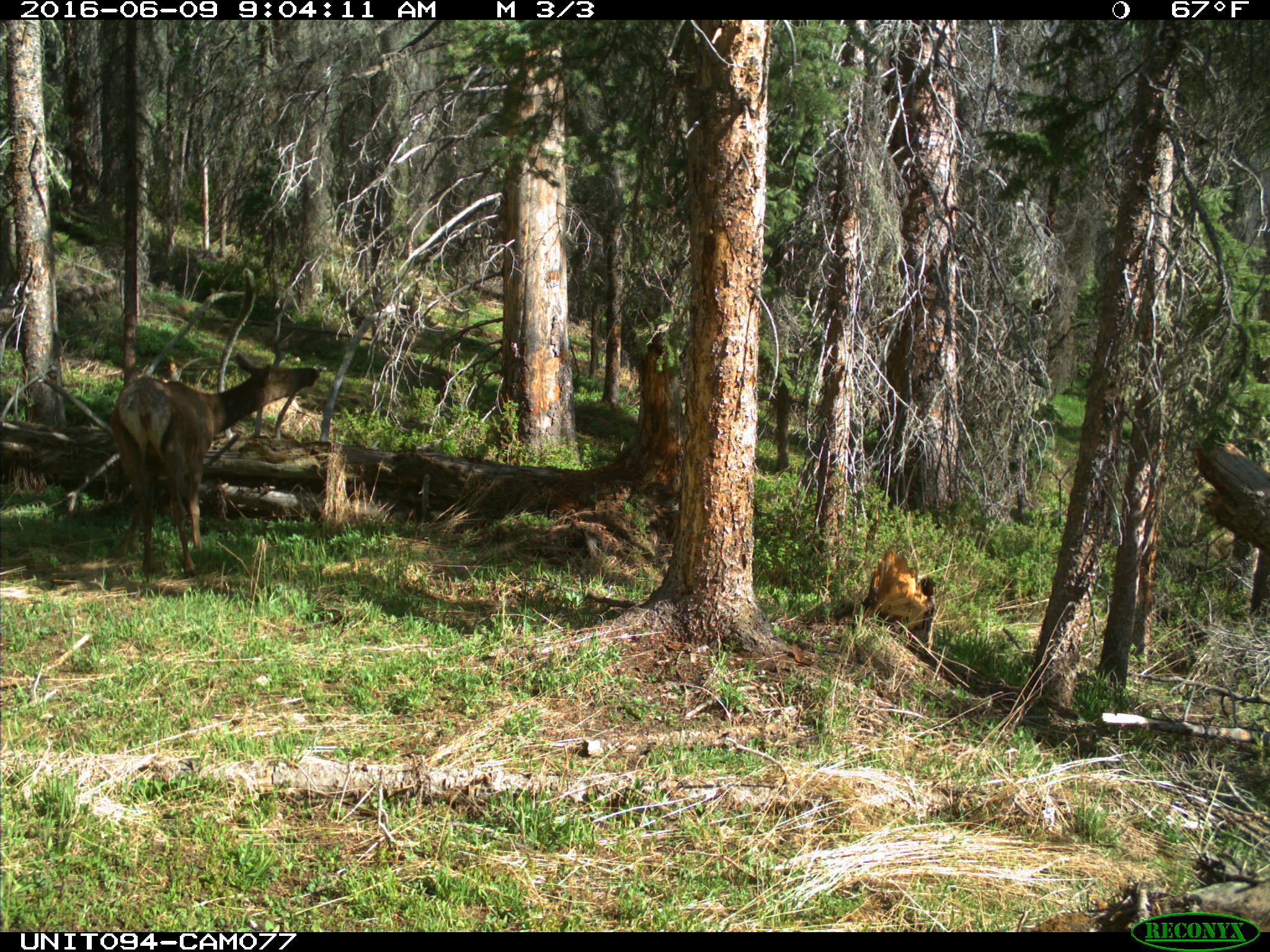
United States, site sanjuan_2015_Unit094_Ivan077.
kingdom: Animalia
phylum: Chordata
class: Mammalia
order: Artiodactyla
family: Cervidae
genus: Cervus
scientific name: Cervus elaphus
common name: red deer